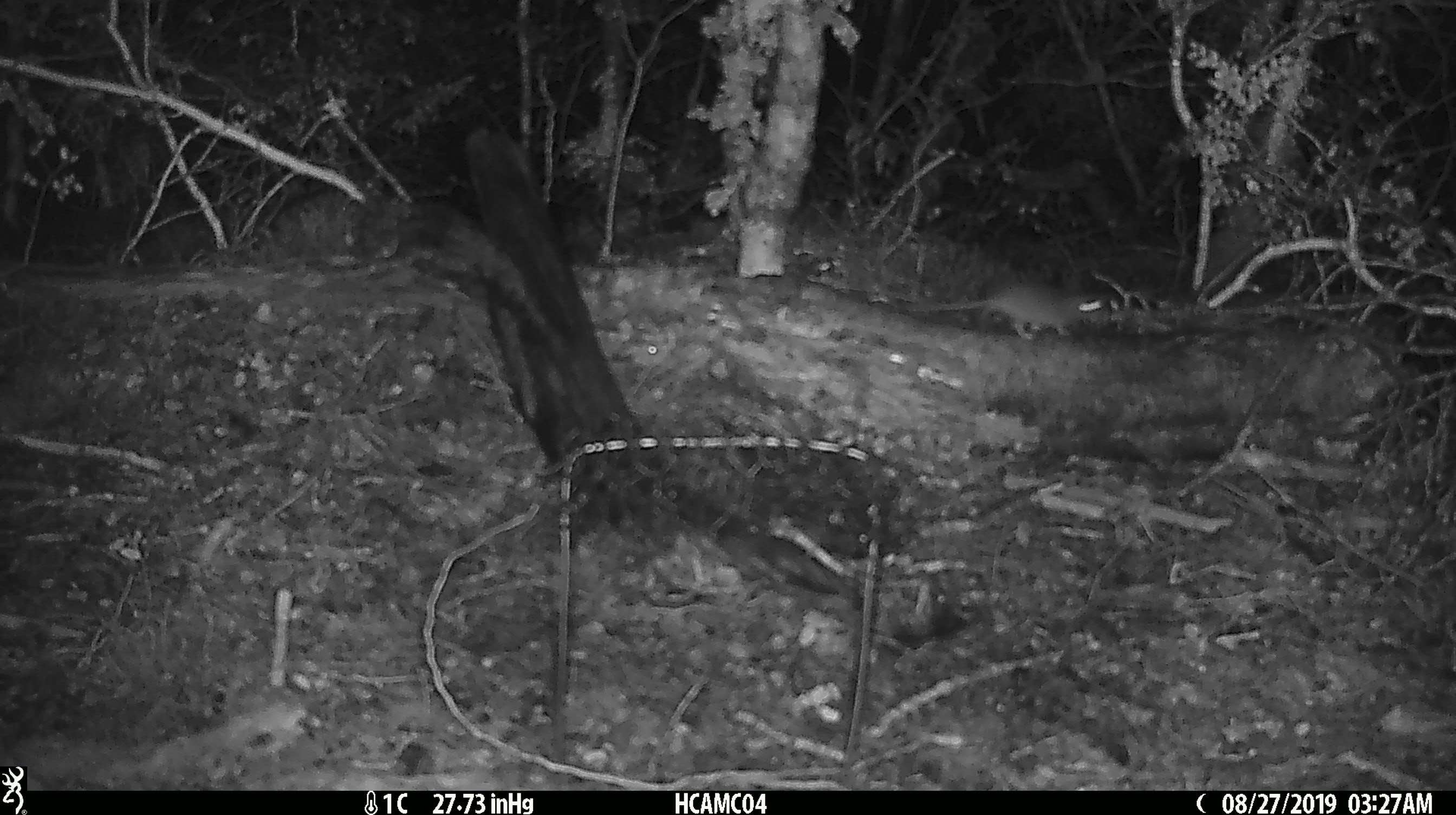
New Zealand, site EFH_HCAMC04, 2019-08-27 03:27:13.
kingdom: Animalia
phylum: Chordata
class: Mammalia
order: Rodentia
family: Muridae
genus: Mus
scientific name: Mus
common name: mouse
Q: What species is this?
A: Mouse (Mus).